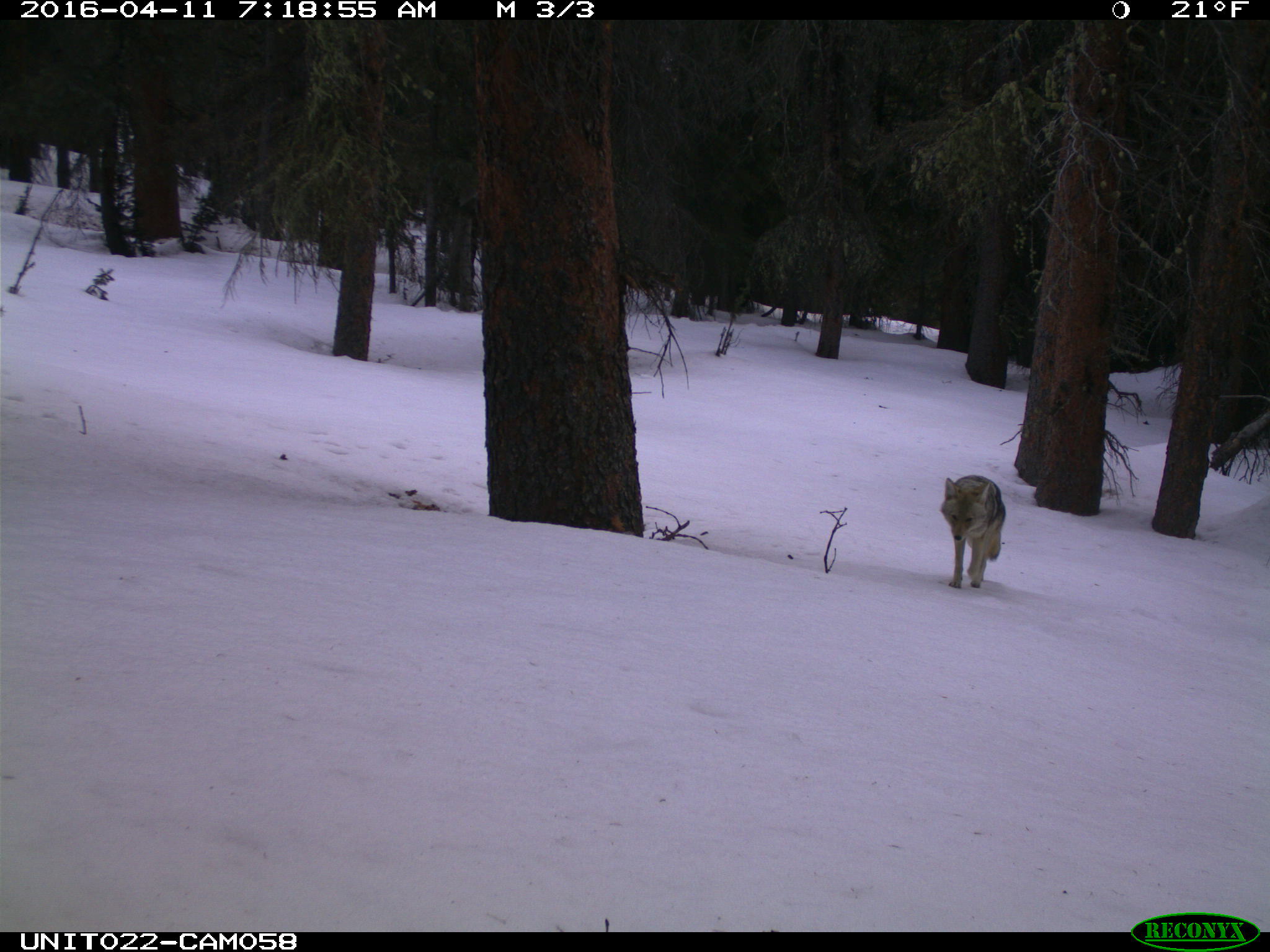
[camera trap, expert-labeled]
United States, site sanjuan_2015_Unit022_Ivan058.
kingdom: Animalia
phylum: Chordata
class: Mammalia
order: Carnivora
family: Canidae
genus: Canis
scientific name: Canis latrans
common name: coyote